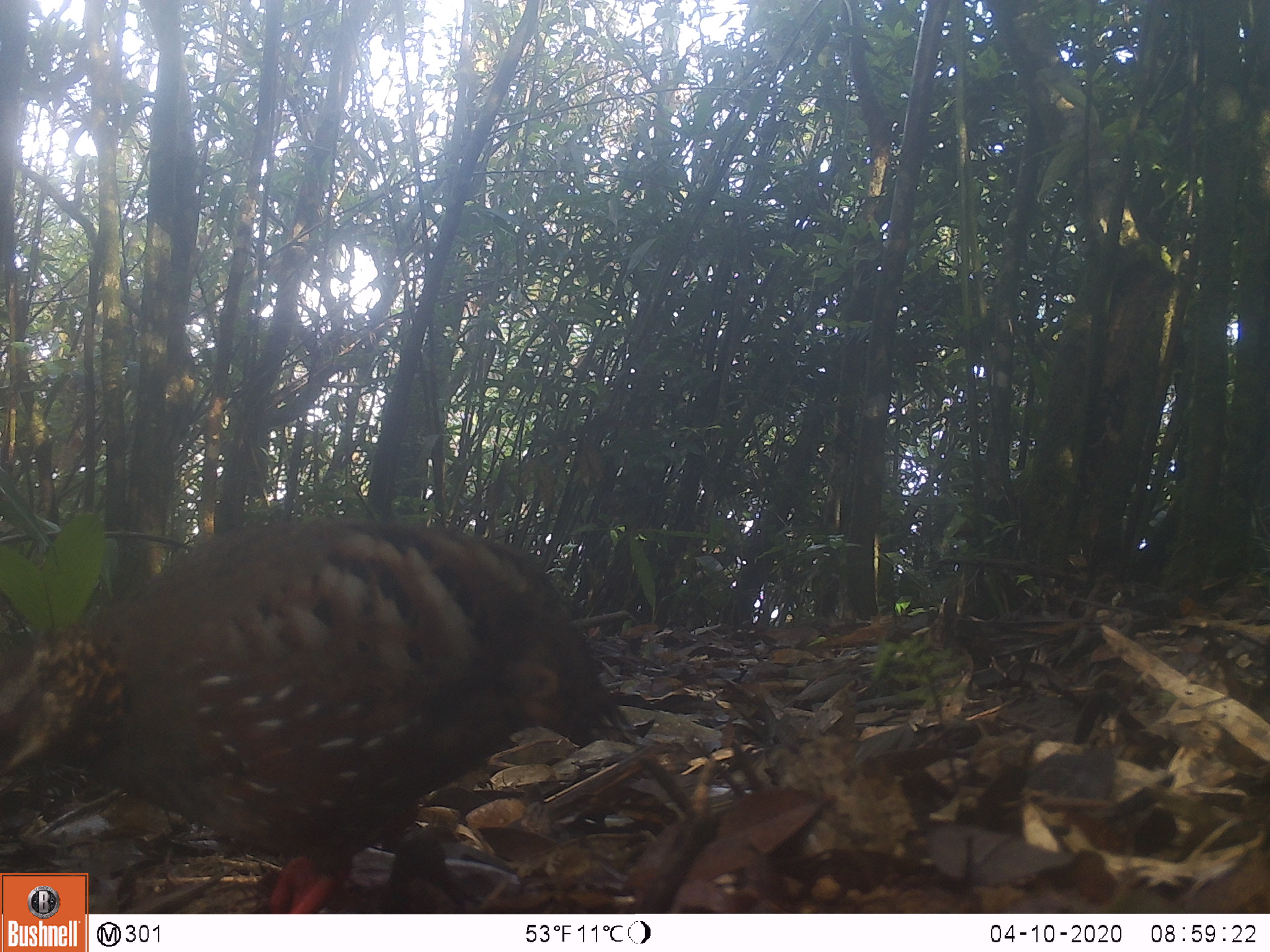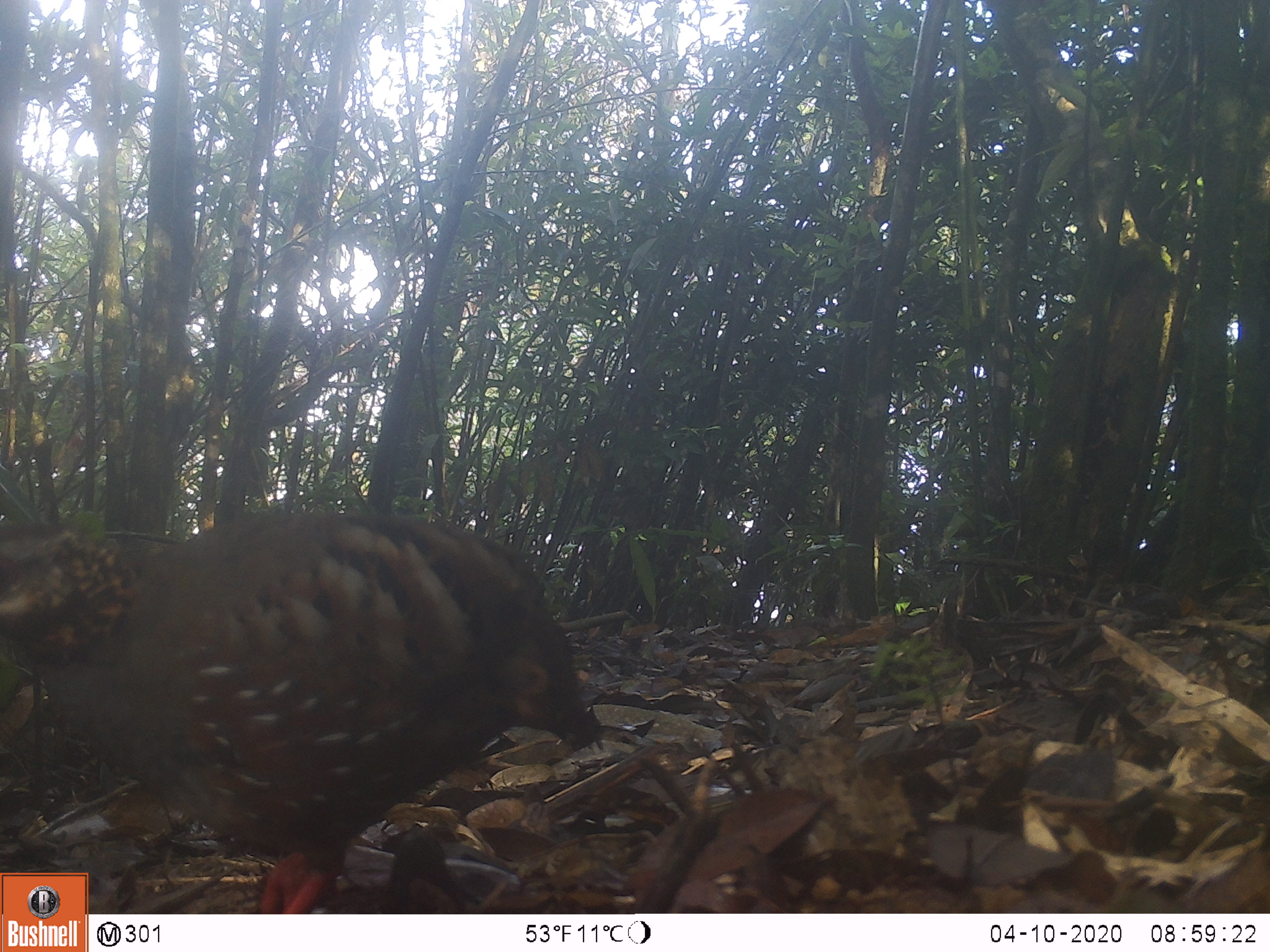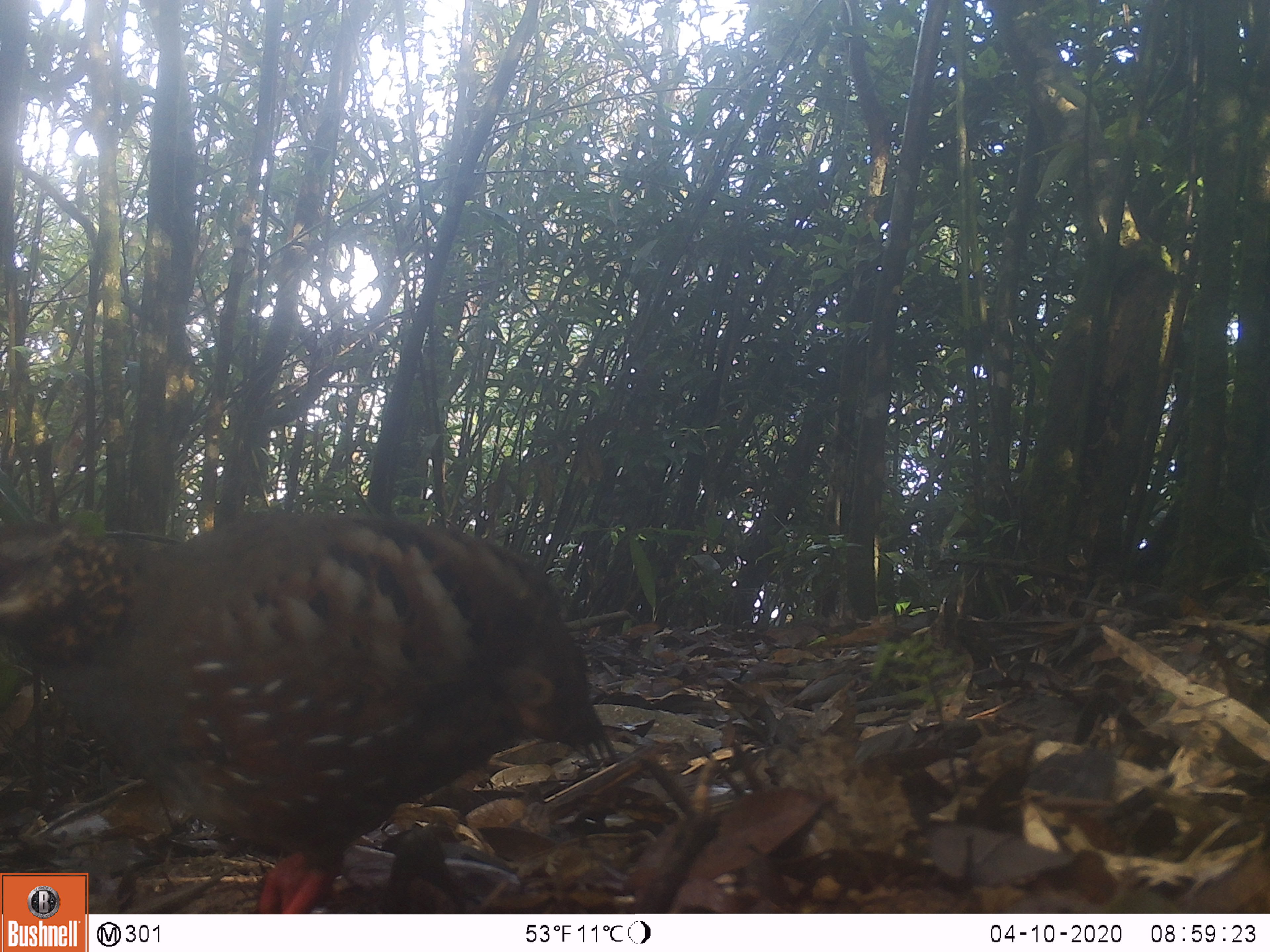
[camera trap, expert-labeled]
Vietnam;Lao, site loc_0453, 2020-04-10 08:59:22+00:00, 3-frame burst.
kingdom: Animalia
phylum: Chordata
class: Aves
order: Galliformes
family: Phasianidae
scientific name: Phasianidae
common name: partridge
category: unidentified partridge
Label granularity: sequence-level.